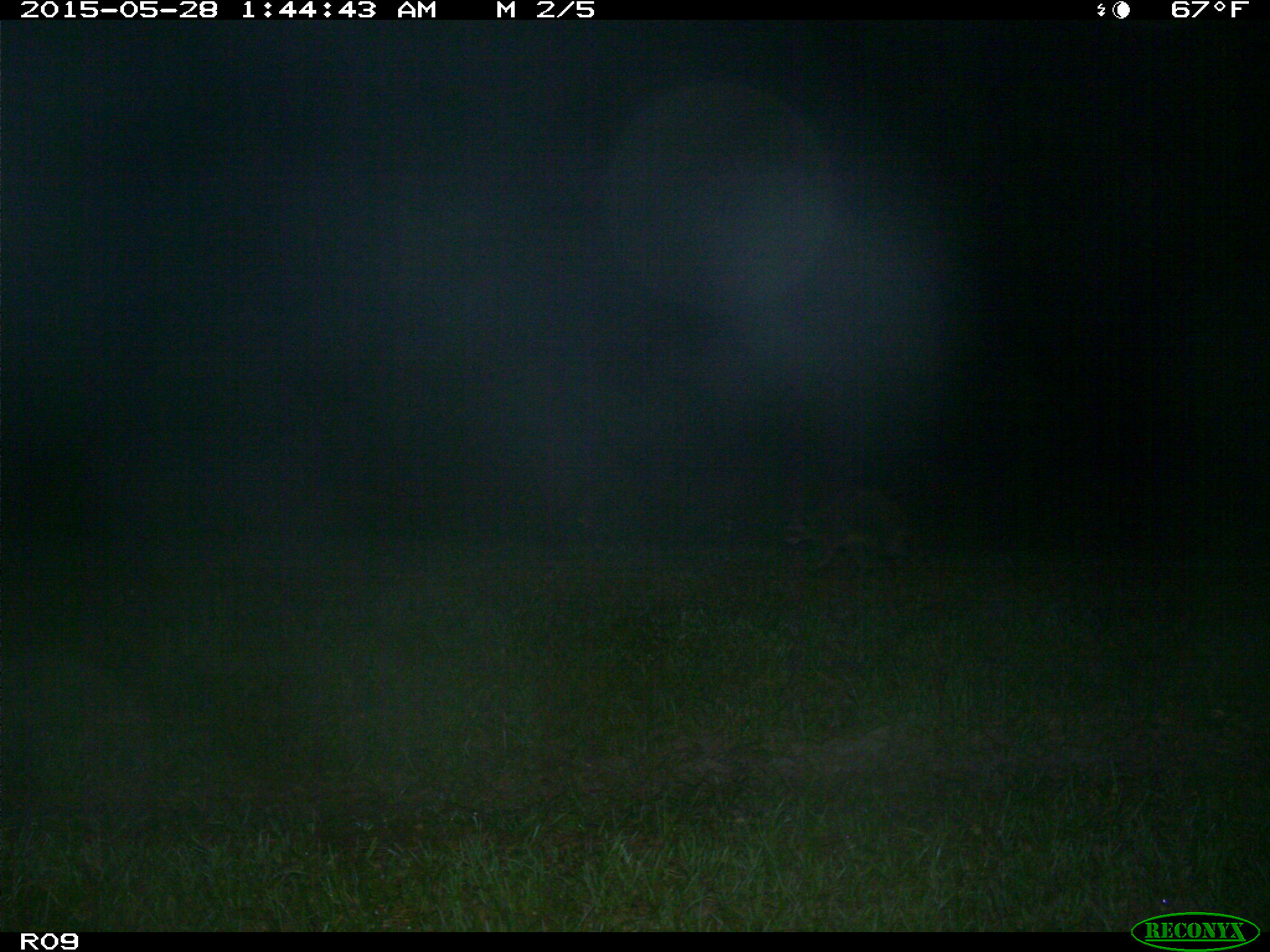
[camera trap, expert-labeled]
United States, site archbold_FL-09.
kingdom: Animalia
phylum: Chordata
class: Mammalia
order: Carnivora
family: Procyonidae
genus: Procyon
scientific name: Procyon lotor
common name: common raccoon